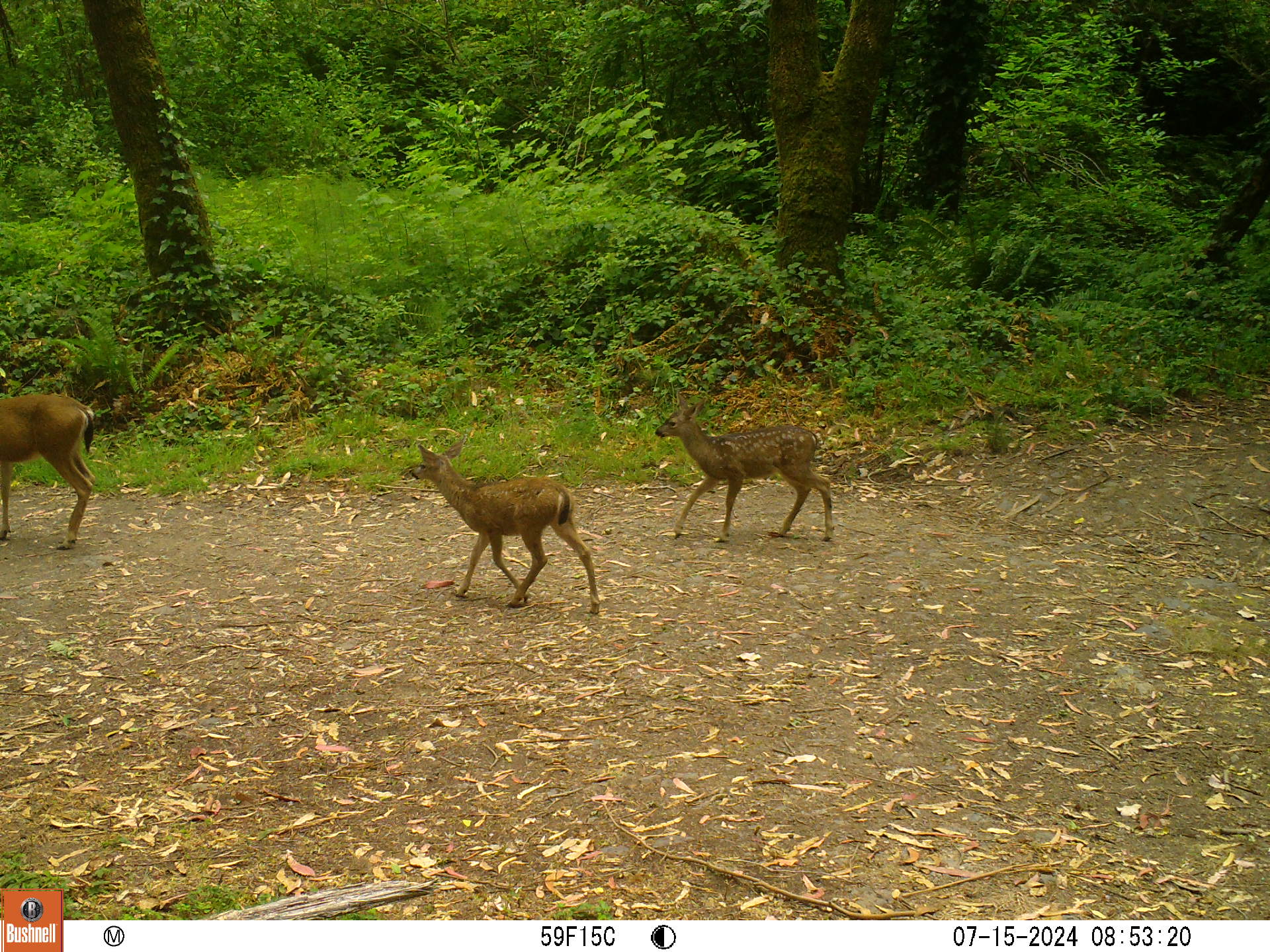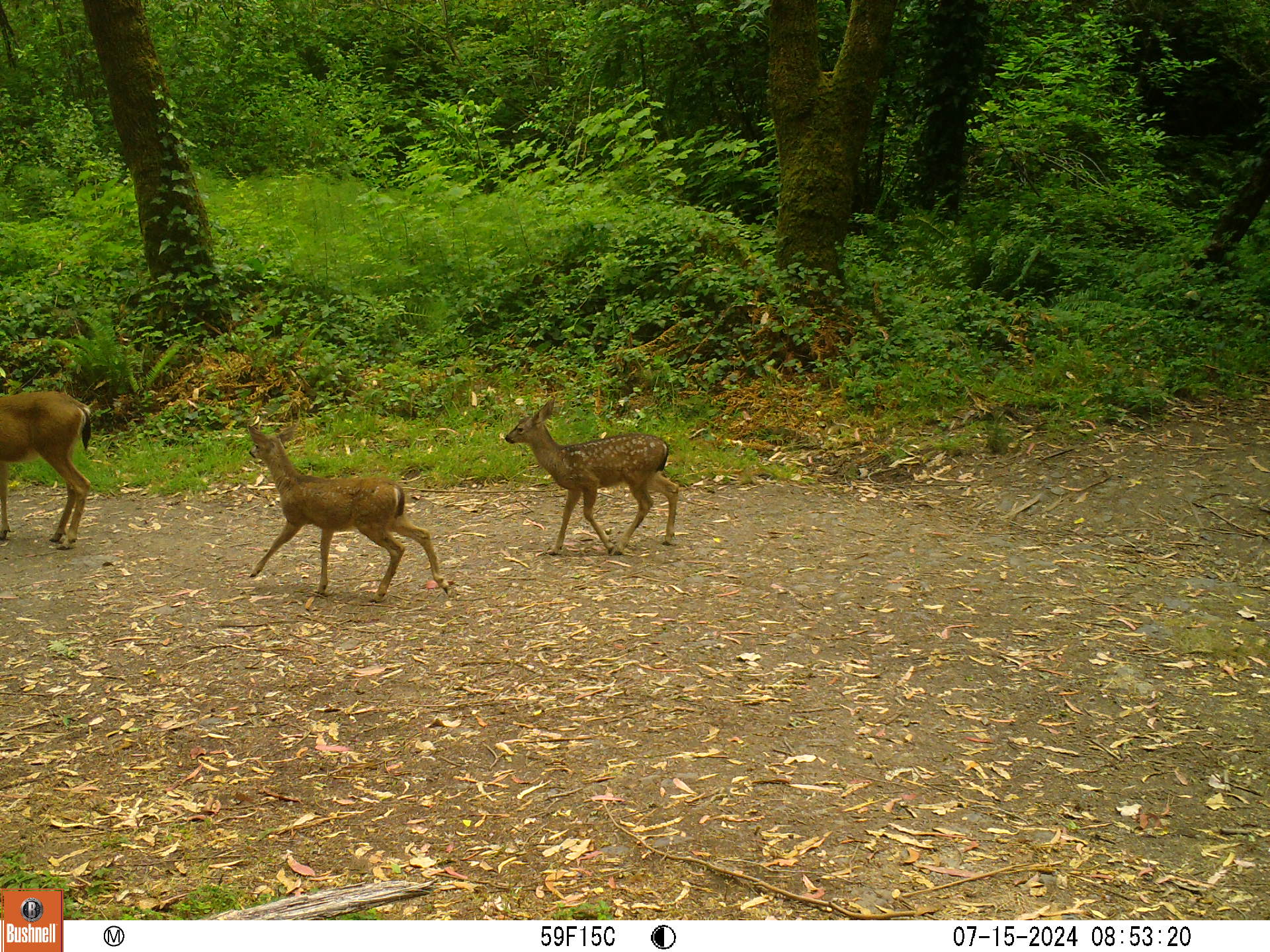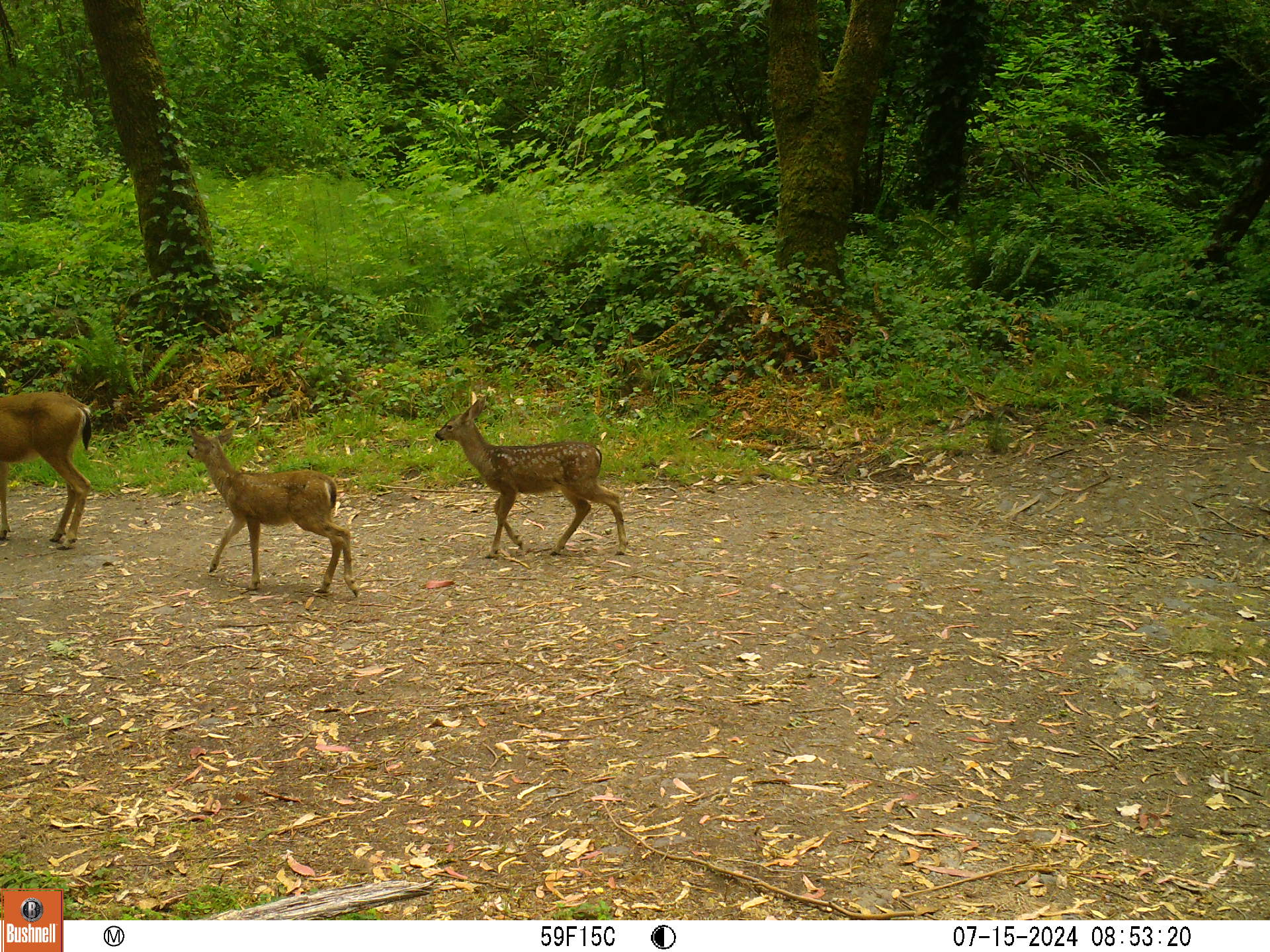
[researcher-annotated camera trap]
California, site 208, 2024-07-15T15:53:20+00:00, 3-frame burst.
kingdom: Animalia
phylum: Chordata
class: Mammalia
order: Artiodactyla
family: Cervidae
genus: Odocoileus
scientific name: Odocoileus hemionus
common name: mule deer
Mule deer (Odocoileus hemionus).